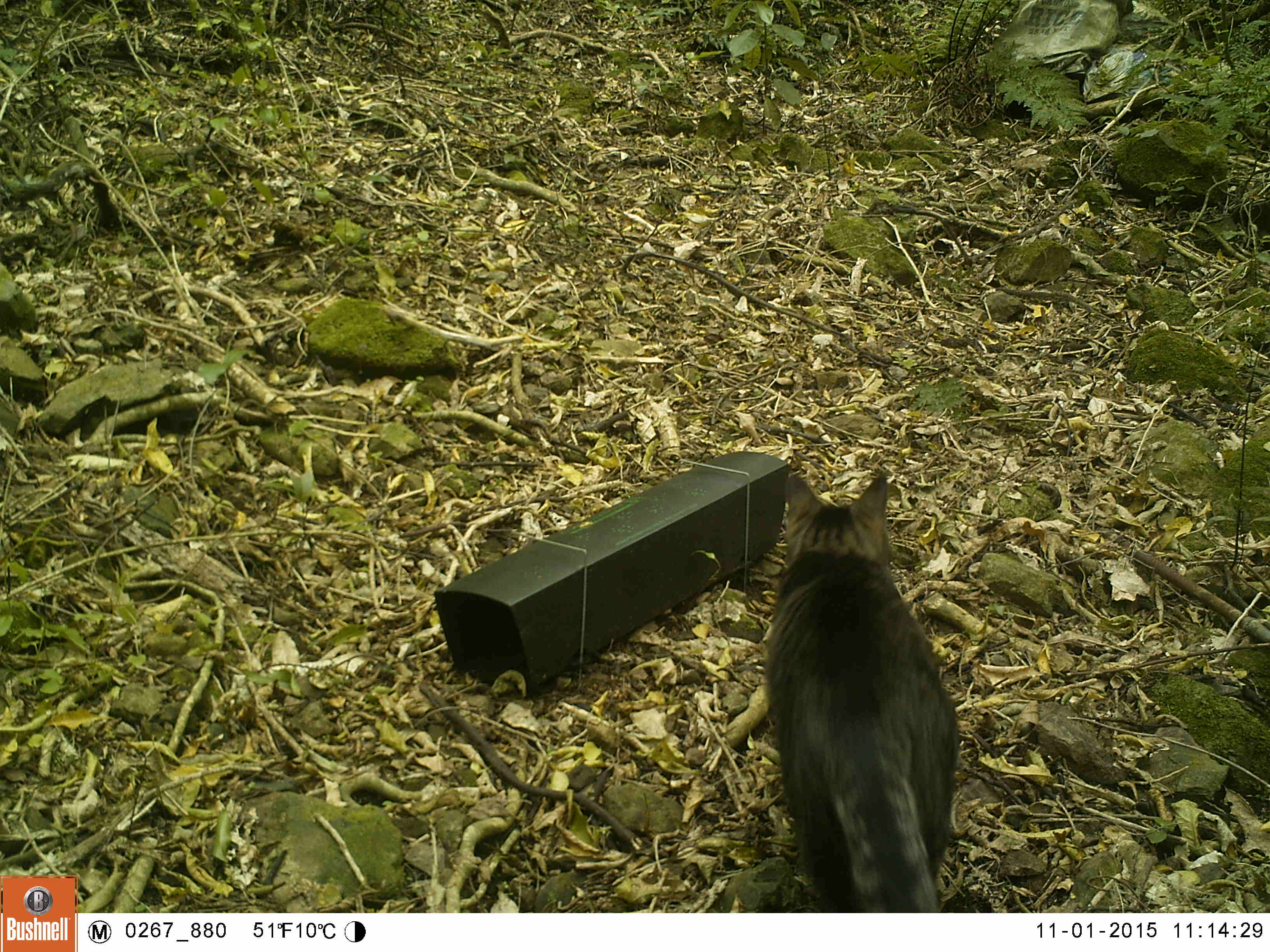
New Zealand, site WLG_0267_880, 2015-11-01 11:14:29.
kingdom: Animalia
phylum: Chordata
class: Mammalia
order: Carnivora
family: Felidae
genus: Felis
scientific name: Felis catus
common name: domestic cat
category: cat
Cat (domestic cat) (Felis catus).